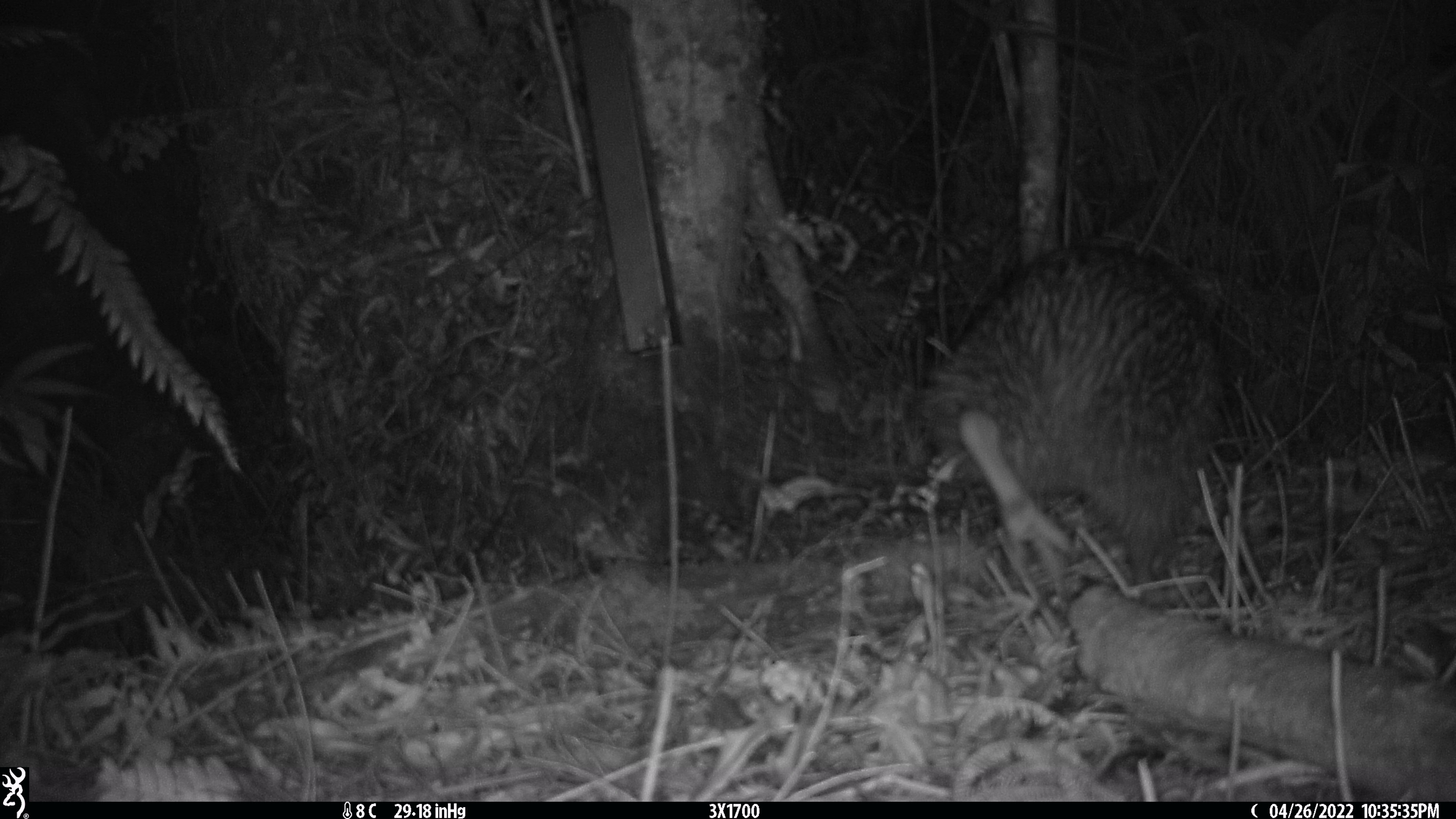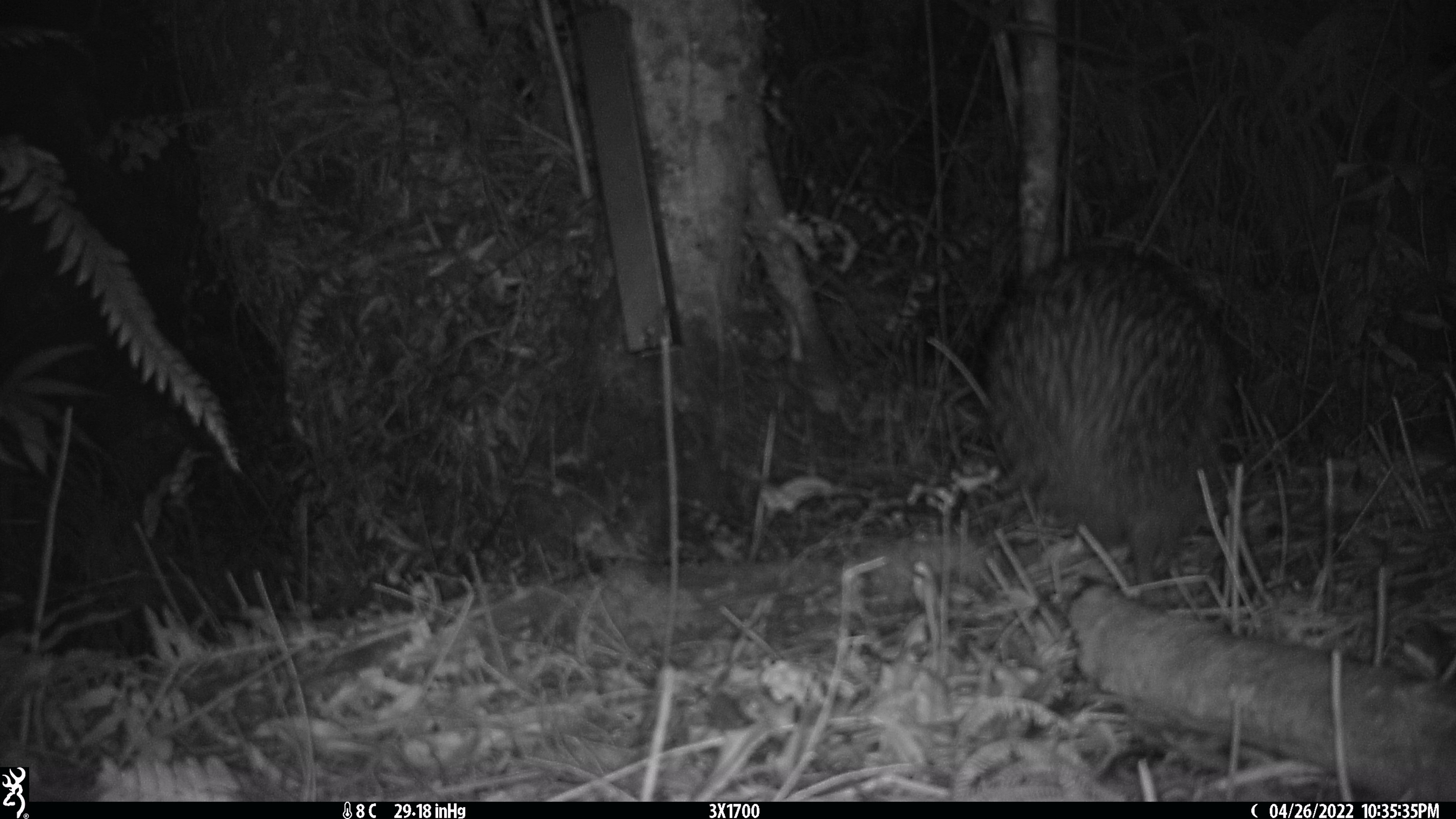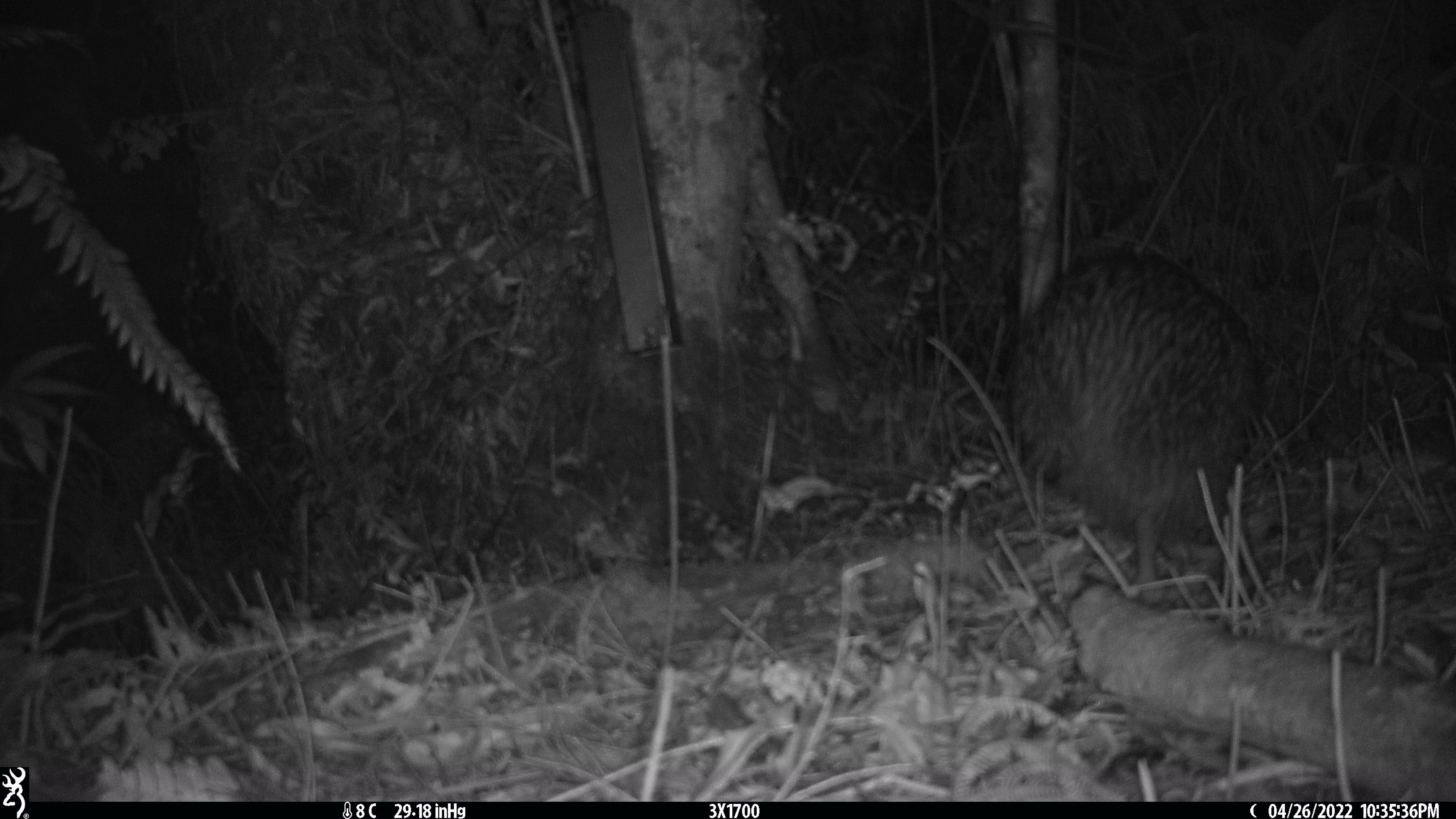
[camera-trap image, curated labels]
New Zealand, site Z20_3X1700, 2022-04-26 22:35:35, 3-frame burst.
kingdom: Animalia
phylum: Chordata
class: Aves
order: Apterygiformes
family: Apterygidae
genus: Apteryx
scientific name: Apteryx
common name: kiwi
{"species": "kiwi (Apteryx)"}